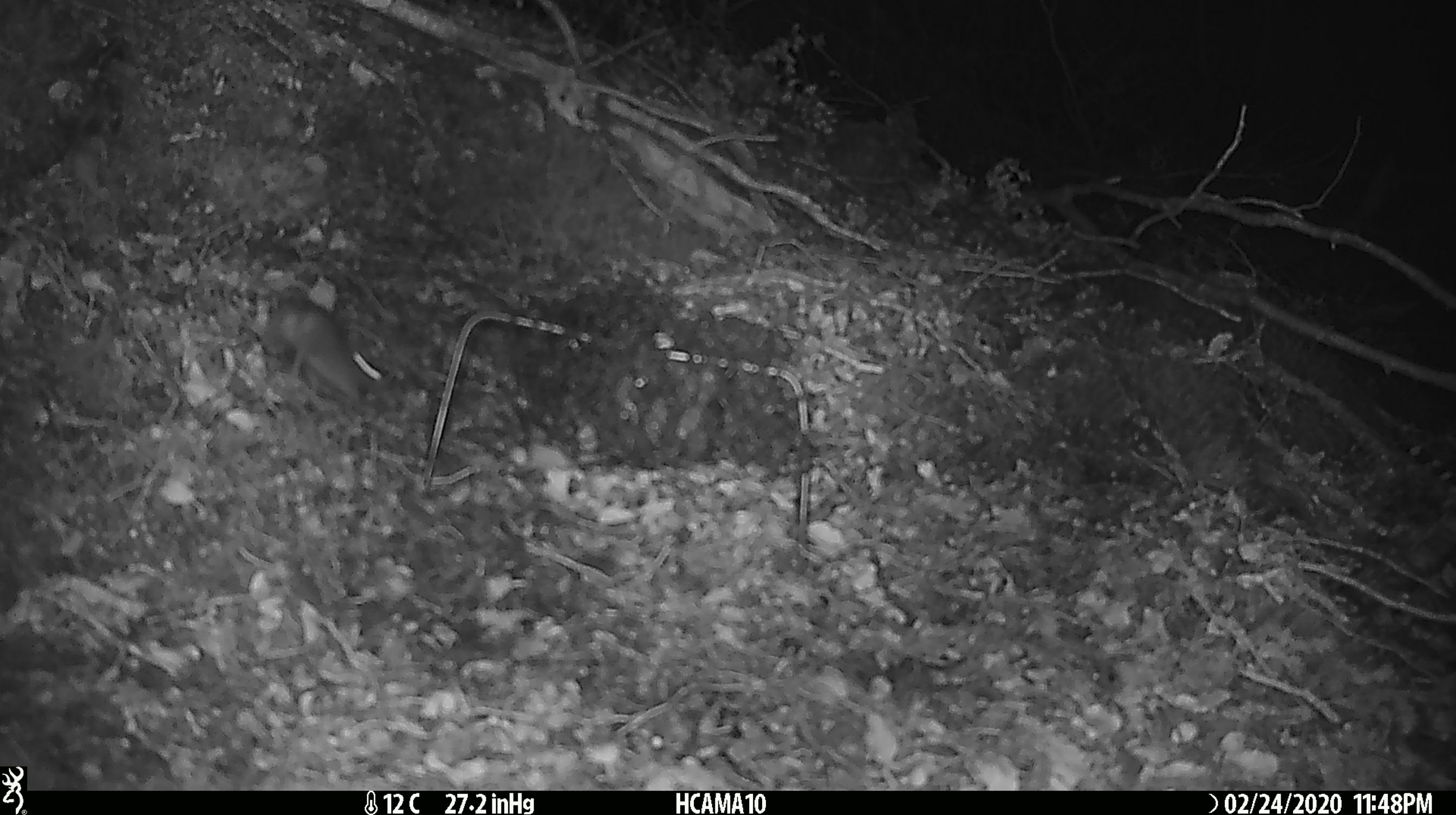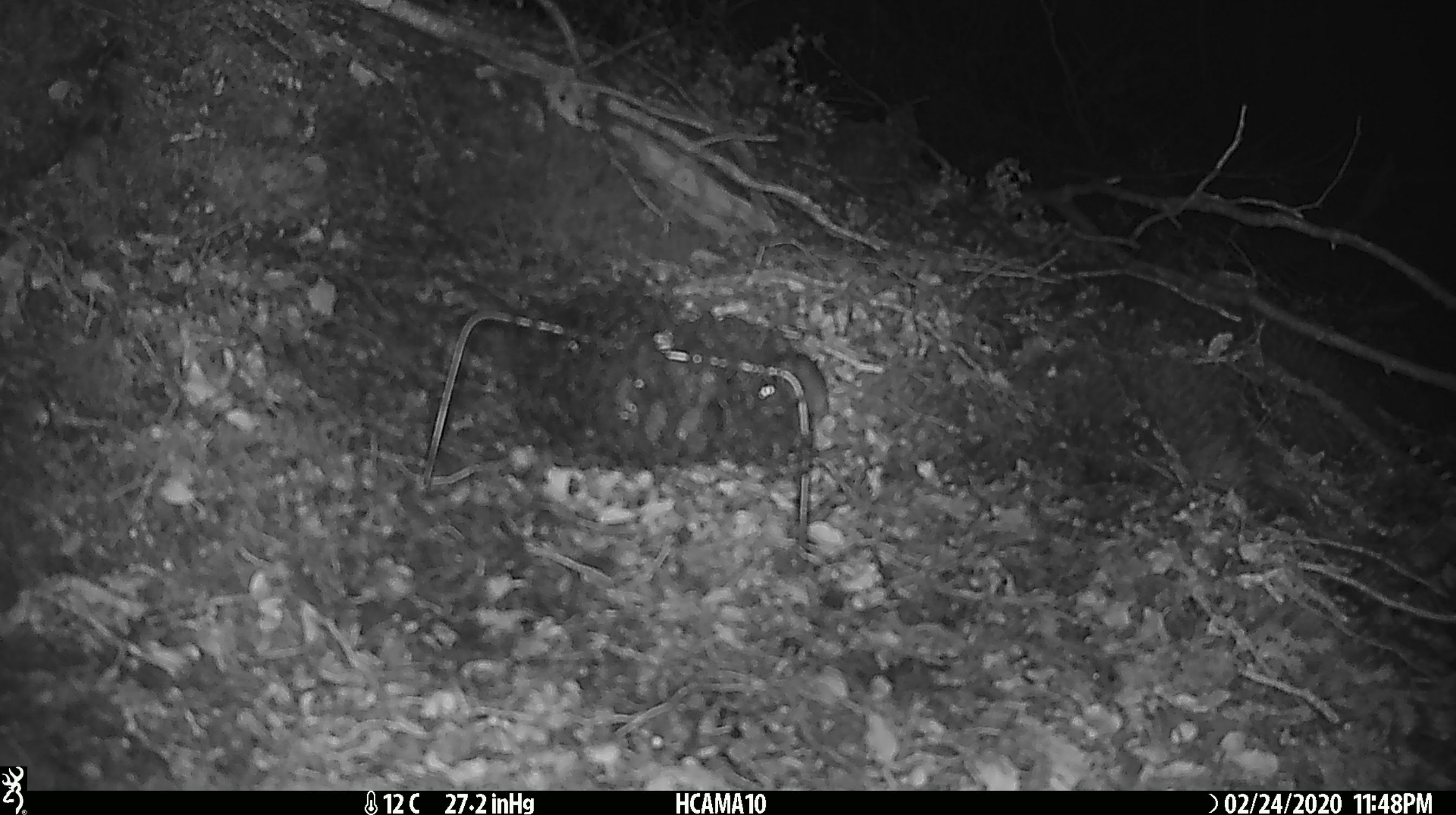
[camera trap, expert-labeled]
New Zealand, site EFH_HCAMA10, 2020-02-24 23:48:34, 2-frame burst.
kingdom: Animalia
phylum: Chordata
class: Mammalia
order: Rodentia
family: Muridae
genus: Mus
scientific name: Mus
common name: mouse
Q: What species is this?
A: Mouse (Mus).